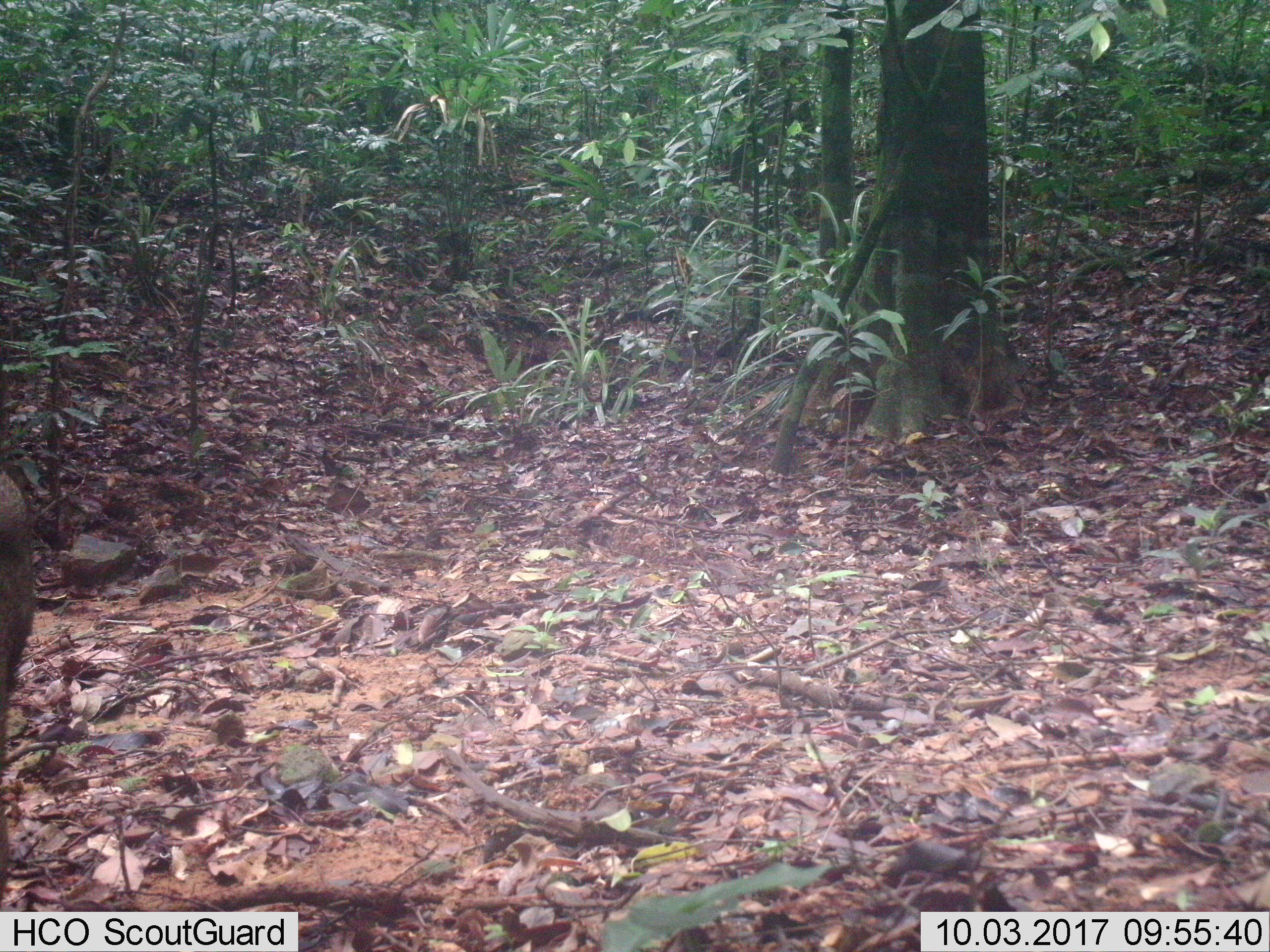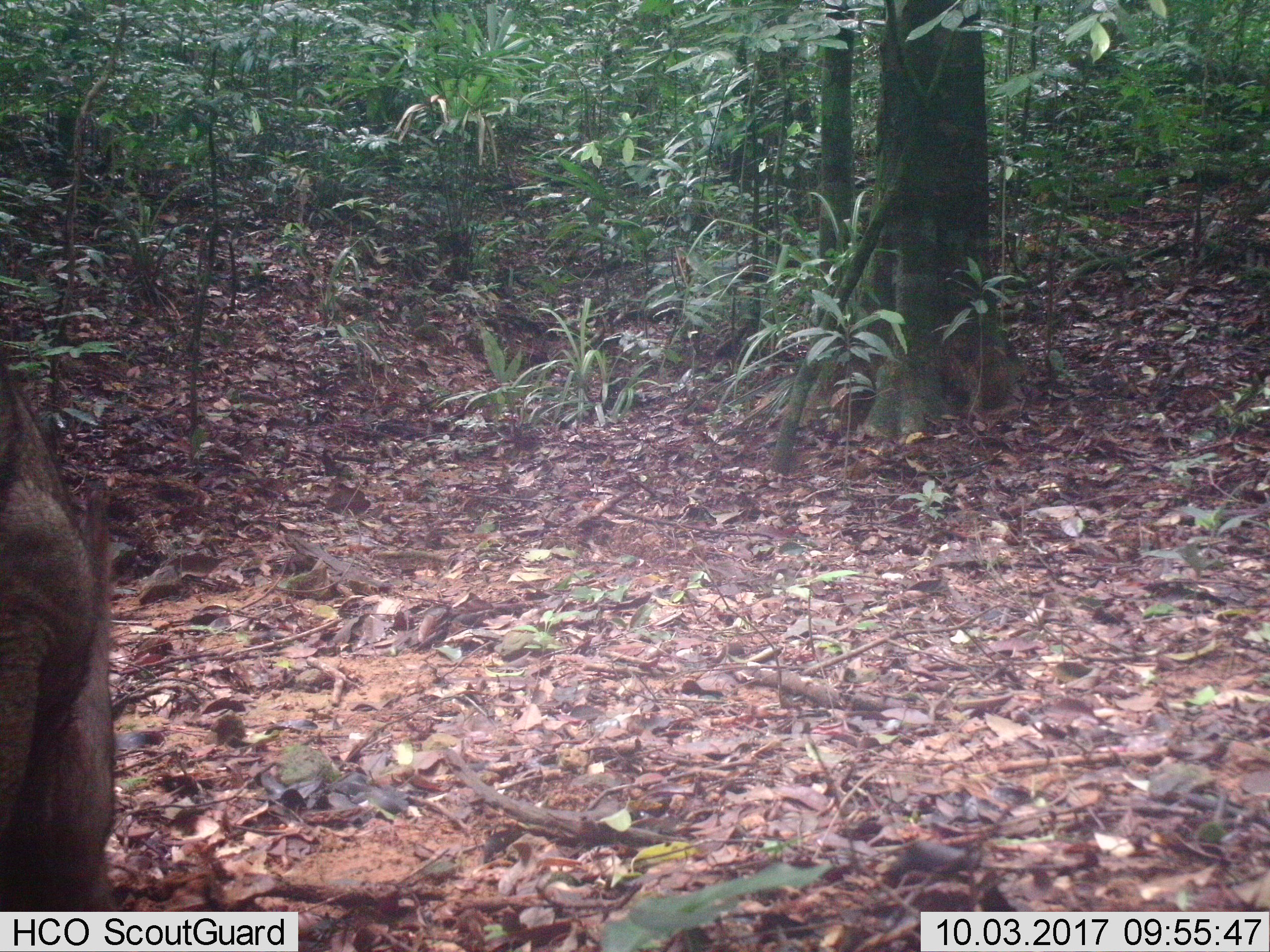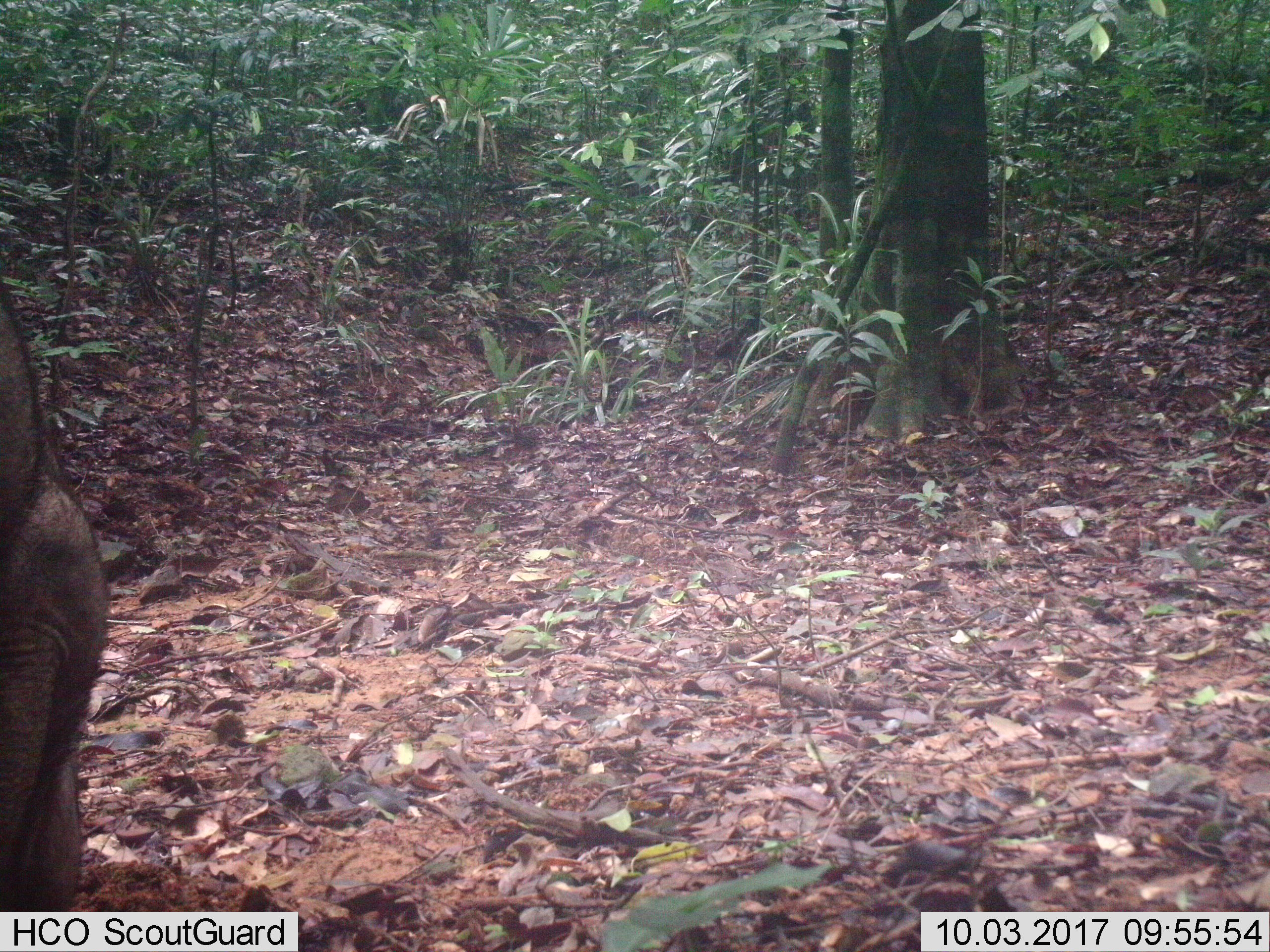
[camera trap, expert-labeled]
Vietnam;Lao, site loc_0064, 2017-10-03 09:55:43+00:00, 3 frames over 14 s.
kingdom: Animalia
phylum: Chordata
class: Mammalia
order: Artiodactyla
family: Suidae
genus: Sus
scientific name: Sus scrofa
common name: eurasian wild pig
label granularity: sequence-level